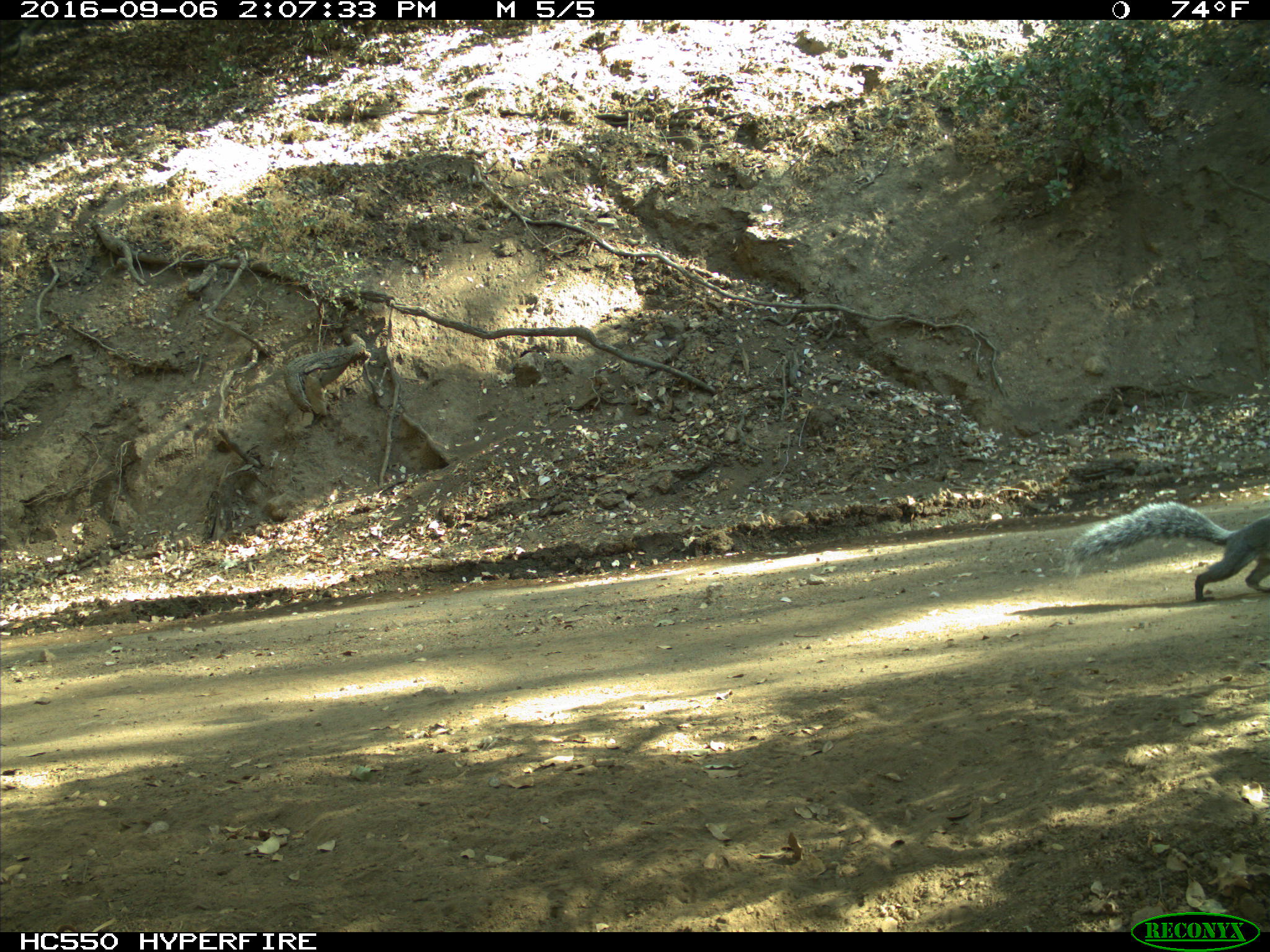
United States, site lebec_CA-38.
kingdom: Animalia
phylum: Chordata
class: Mammalia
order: Rodentia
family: Sciuridae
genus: Sciurus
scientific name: Sciurus carolinensis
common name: eastern gray squirrel